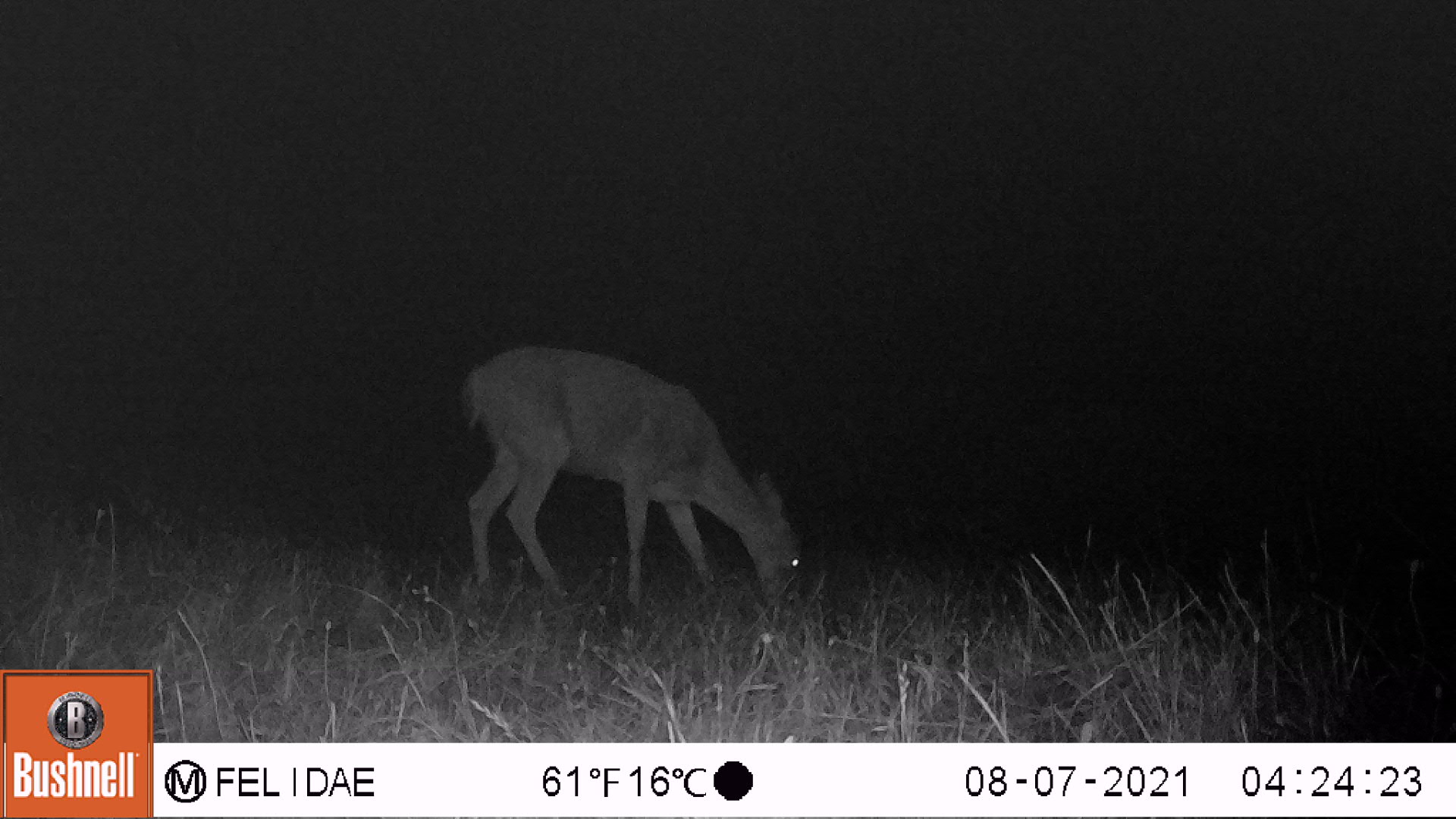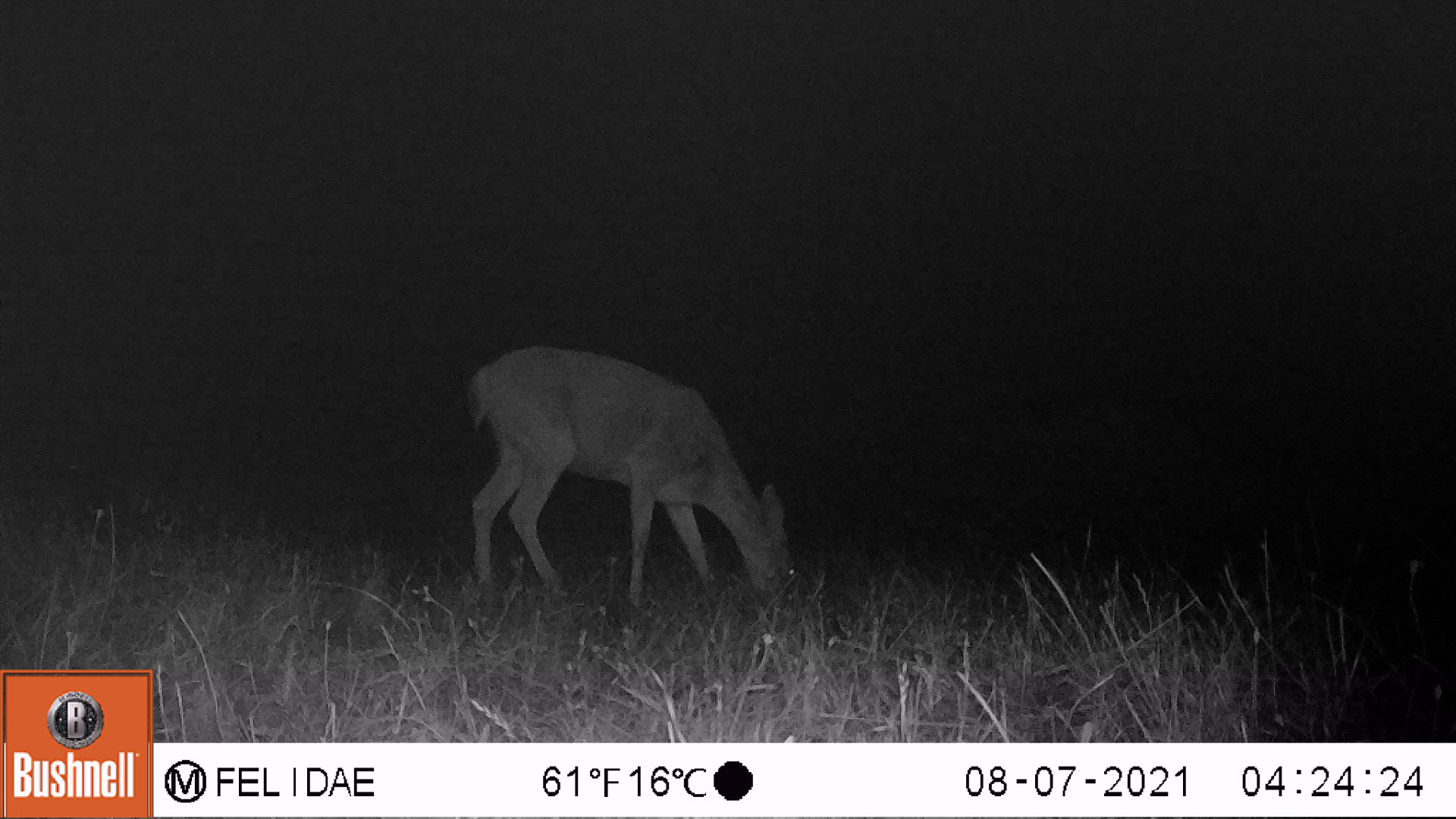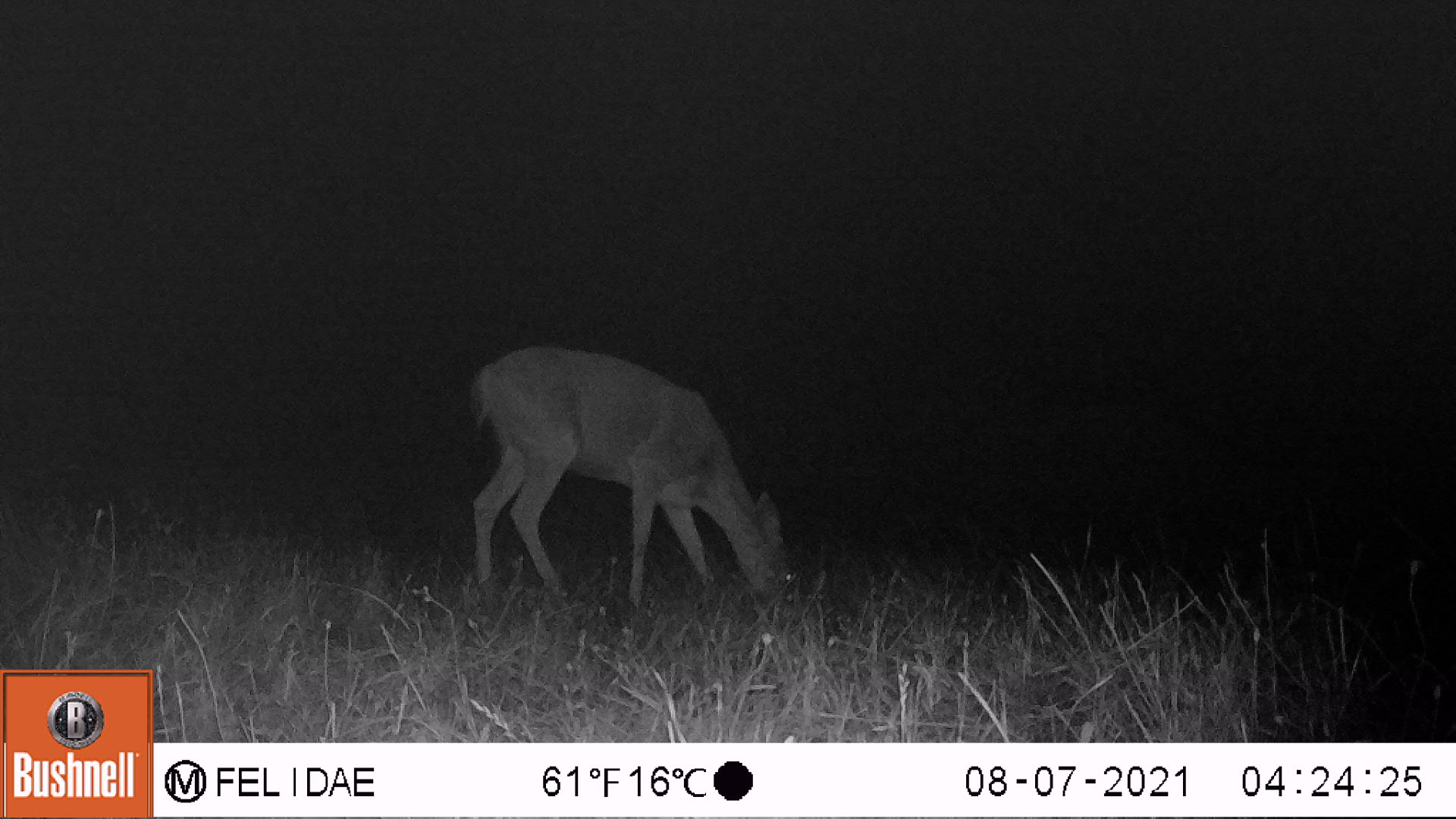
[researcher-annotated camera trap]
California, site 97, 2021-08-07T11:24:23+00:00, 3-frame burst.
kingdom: Animalia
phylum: Chordata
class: Mammalia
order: Artiodactyla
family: Cervidae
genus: Odocoileus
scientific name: Odocoileus hemionus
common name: mule deer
Mule deer (Odocoileus hemionus).